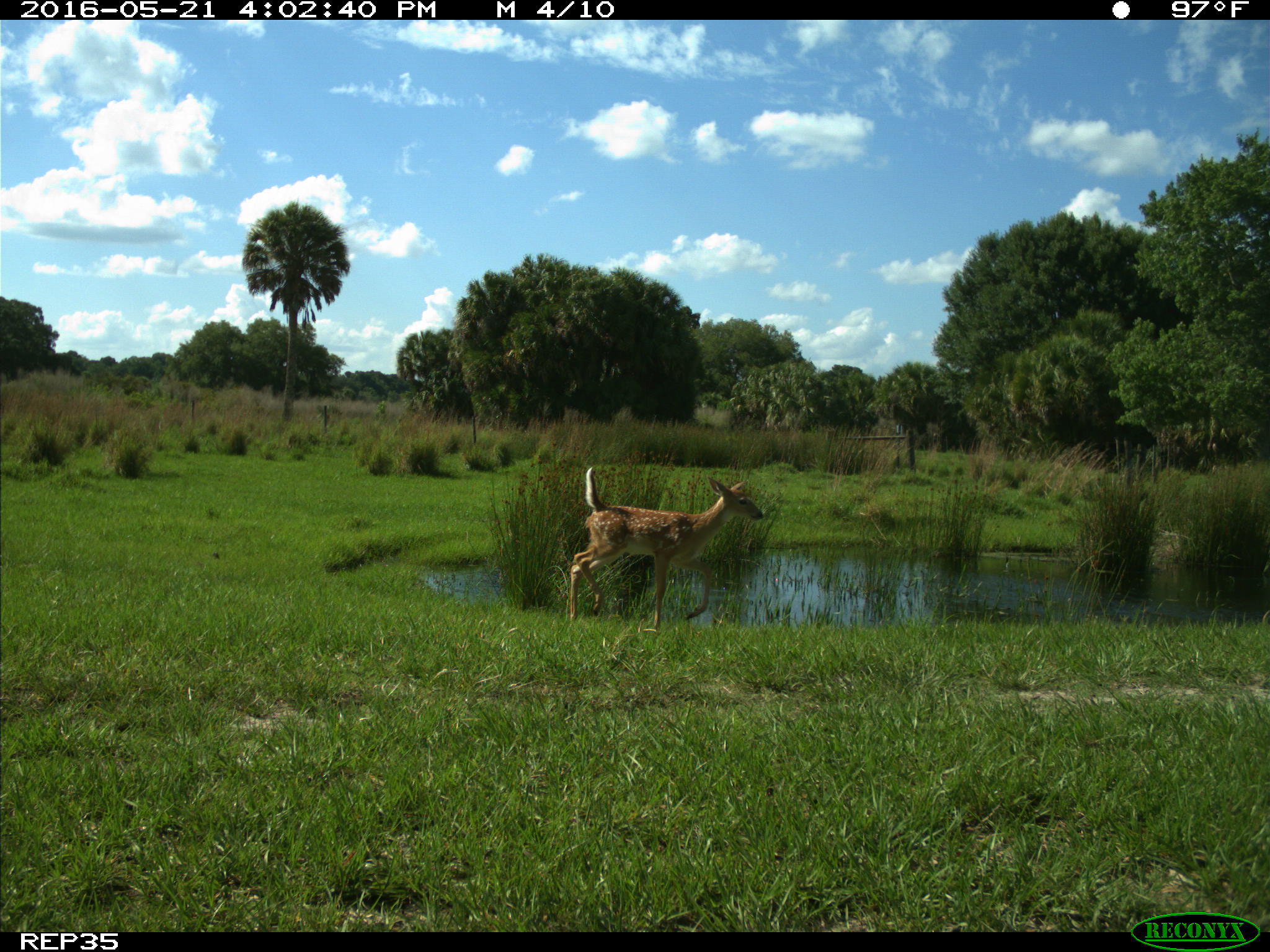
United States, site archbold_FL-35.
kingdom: Animalia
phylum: Chordata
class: Mammalia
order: Artiodactyla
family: Cervidae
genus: Odocoileus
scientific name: Odocoileus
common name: deer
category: unidentified deer